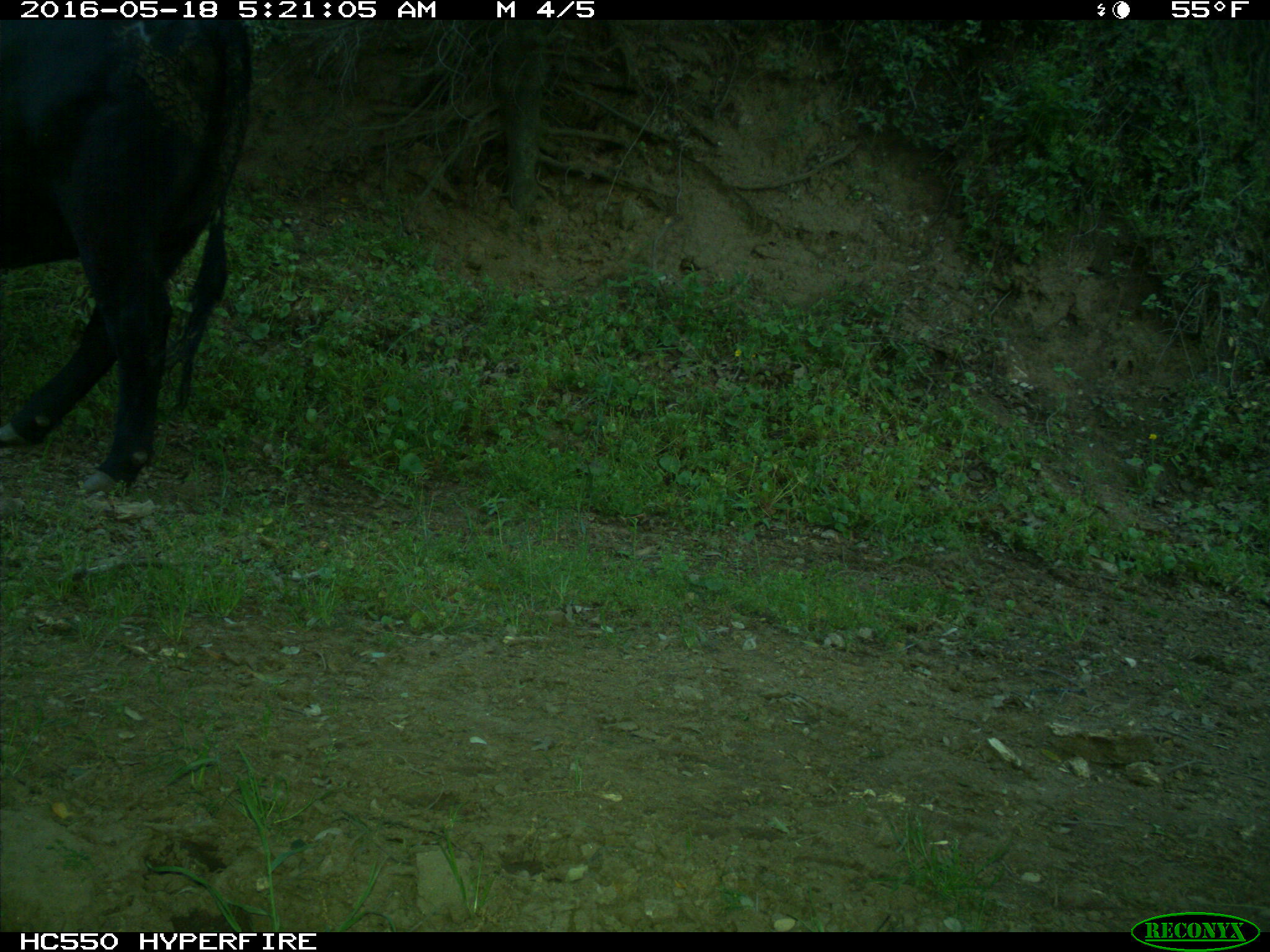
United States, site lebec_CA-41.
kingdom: Animalia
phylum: Chordata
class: Mammalia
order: Artiodactyla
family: Bovidae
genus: Bos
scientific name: Bos taurus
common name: domestic cow